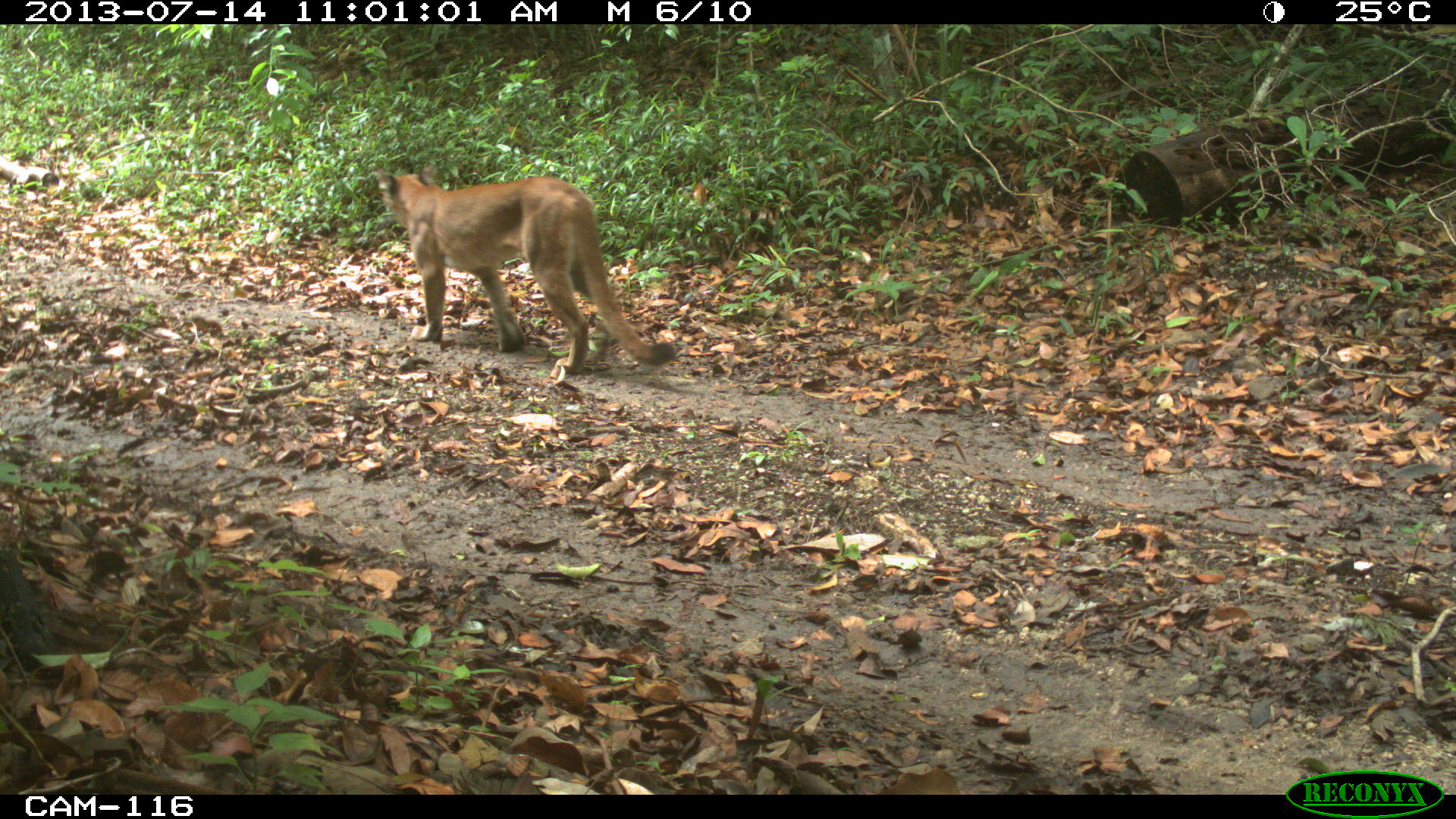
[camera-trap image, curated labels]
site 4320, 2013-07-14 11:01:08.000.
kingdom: Animalia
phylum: Chordata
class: Mammalia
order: Carnivora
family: Felidae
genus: Puma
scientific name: Puma concolor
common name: mountain lion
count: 1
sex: female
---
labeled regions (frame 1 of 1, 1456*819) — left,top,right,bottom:
puma concolor: 376,163,675,375